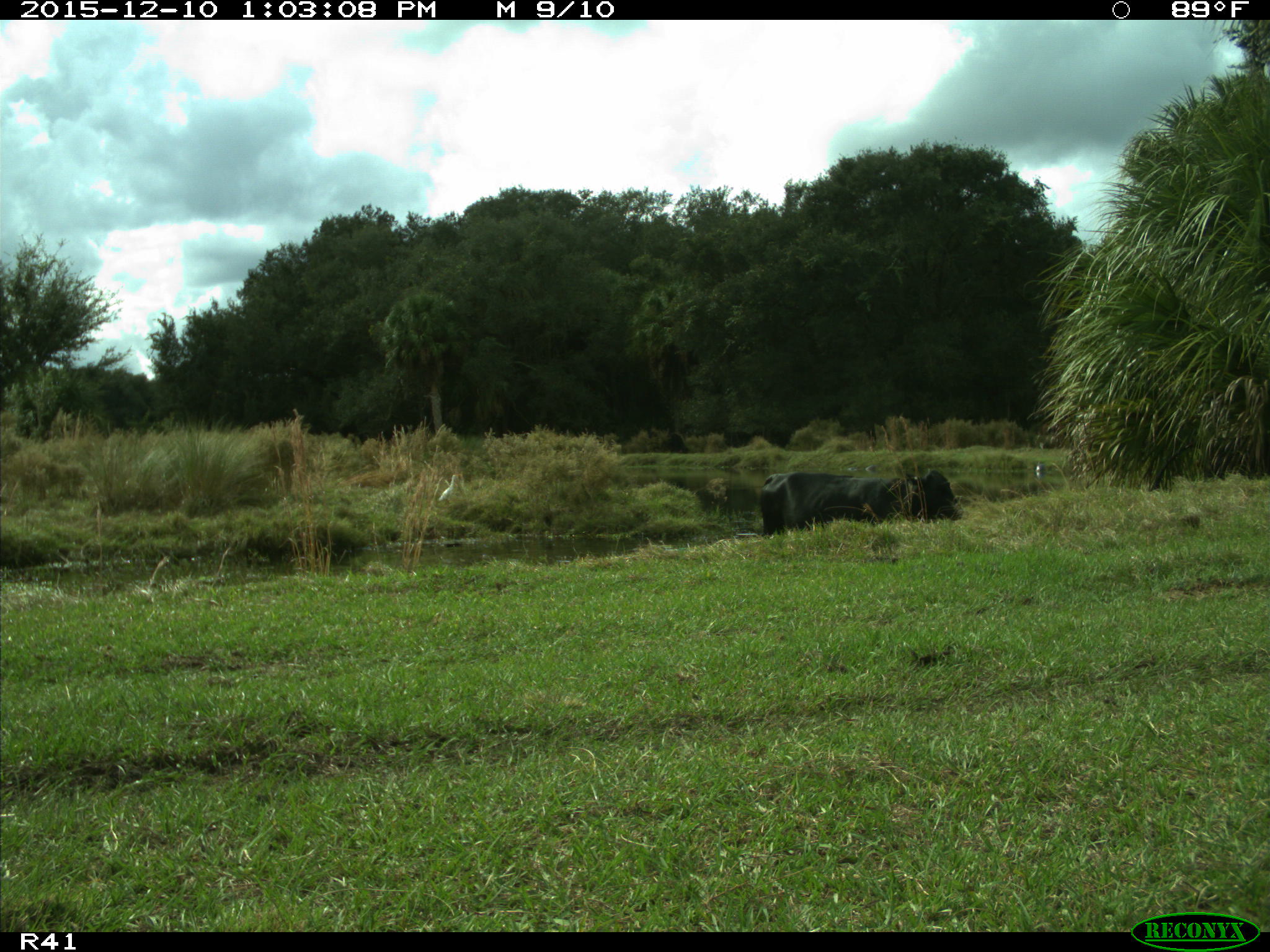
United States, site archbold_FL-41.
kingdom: Animalia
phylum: Chordata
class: Mammalia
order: Artiodactyla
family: Bovidae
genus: Bos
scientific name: Bos taurus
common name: domestic cow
Bos taurus (domestic cow).